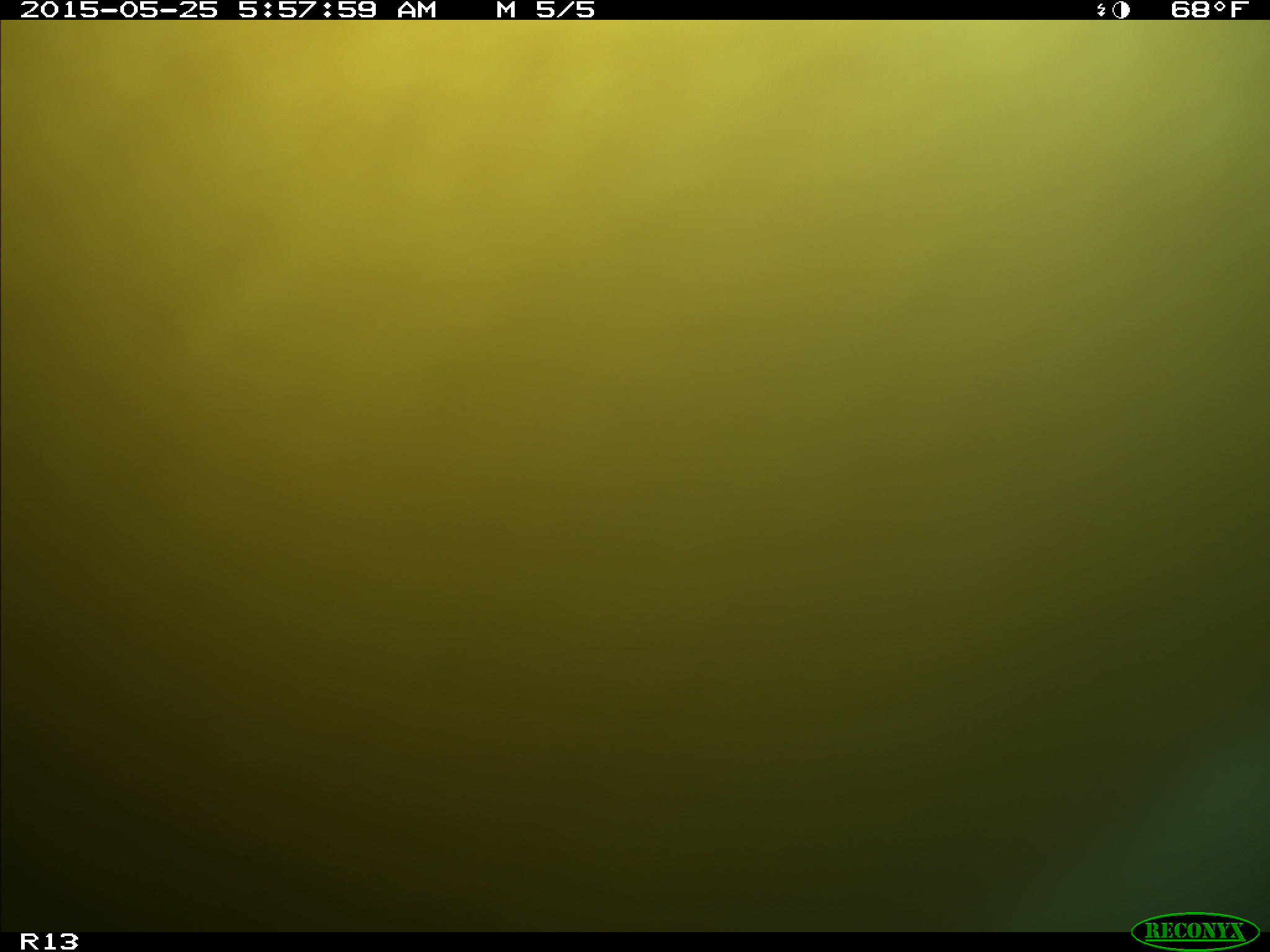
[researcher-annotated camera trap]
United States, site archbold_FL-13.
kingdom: Animalia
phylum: Chordata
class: Mammalia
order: Artiodactyla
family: Bovidae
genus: Bos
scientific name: Bos taurus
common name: domestic cow